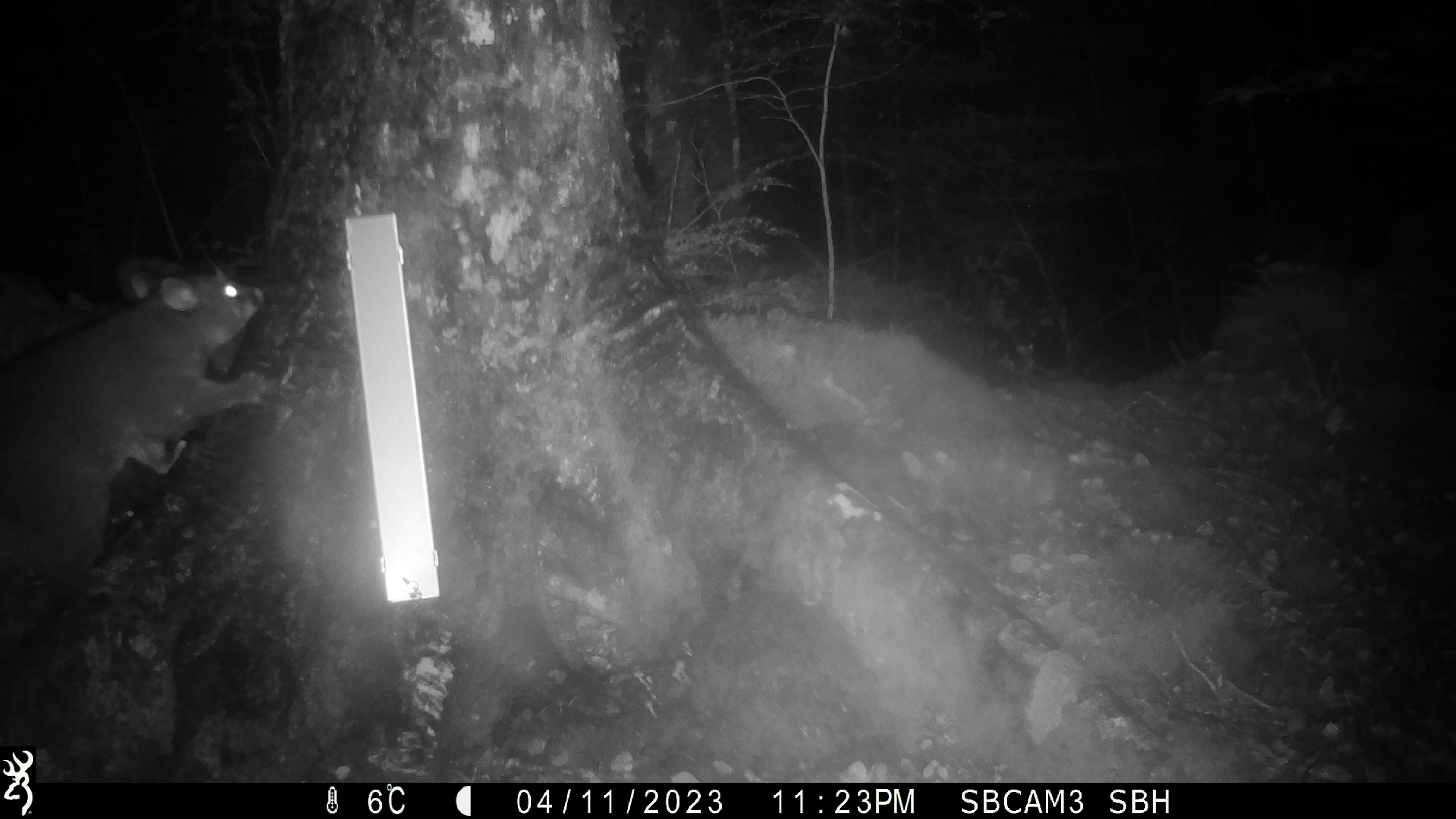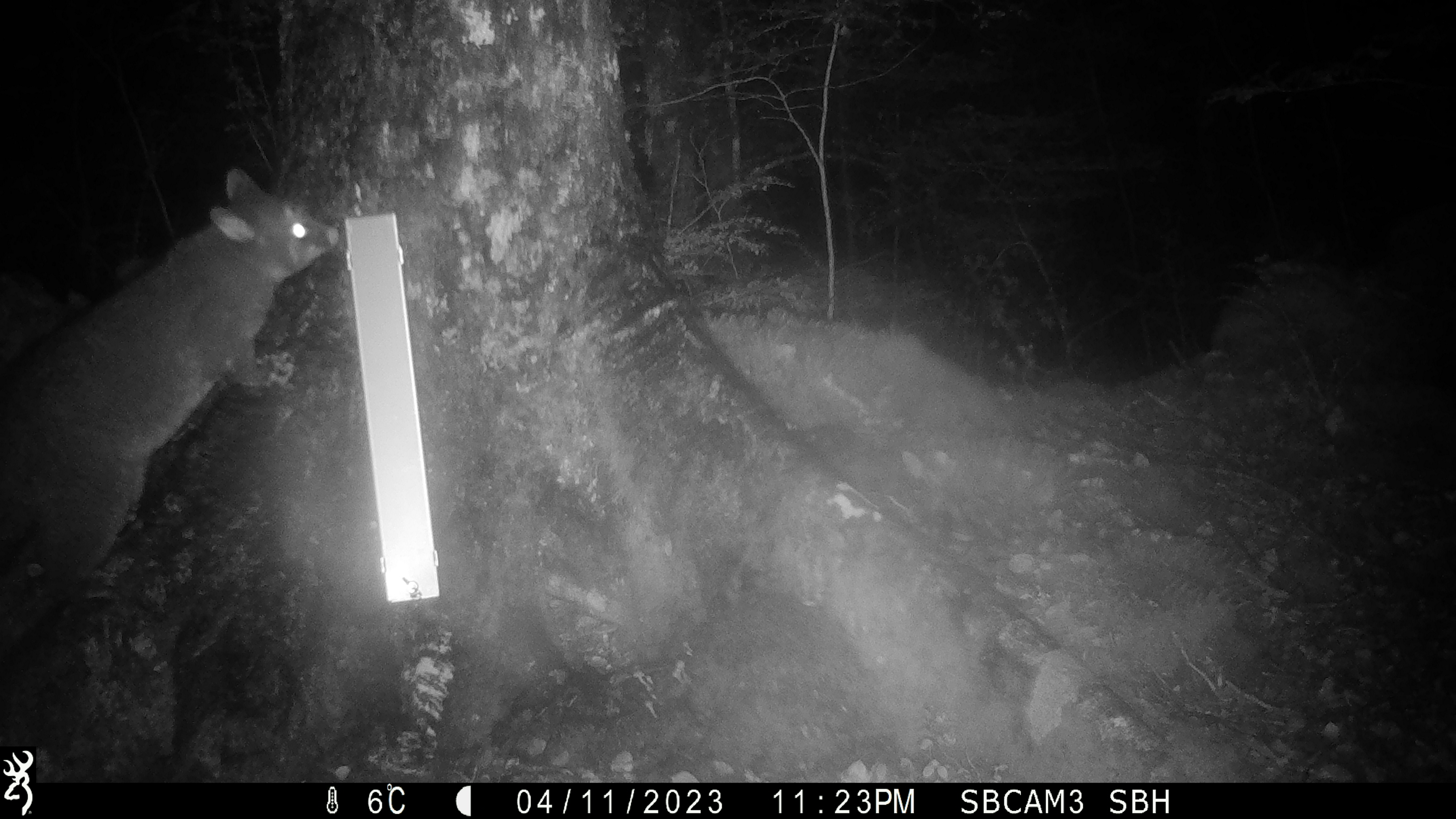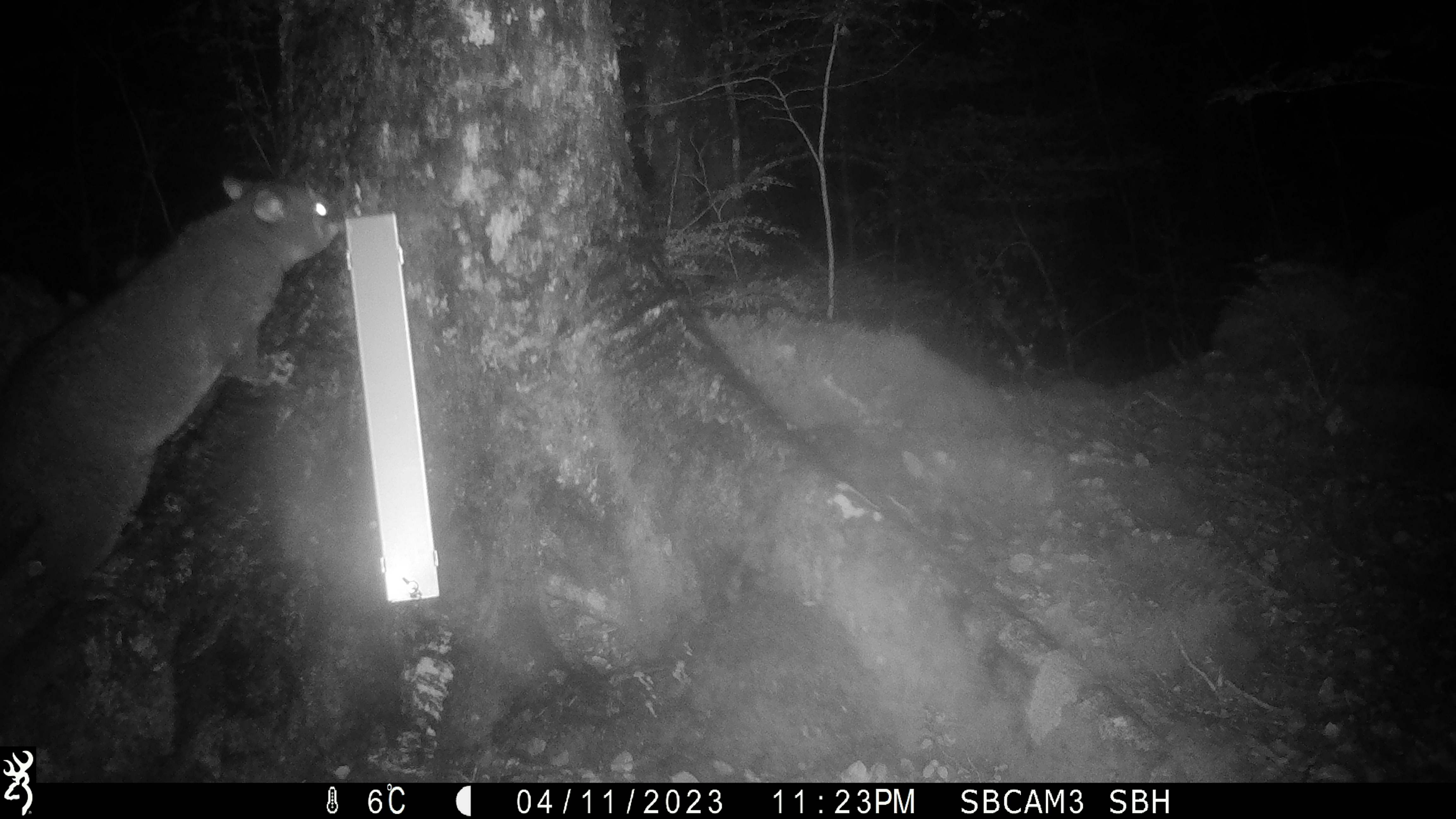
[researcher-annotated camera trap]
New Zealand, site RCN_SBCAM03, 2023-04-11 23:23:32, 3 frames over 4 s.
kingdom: Animalia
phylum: Chordata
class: Mammalia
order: Diprotodontia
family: Phalangeridae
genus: Trichosurus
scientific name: Trichosurus vulpecula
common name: common brushtail possum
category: possum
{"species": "possum (common brushtail possum) (Trichosurus vulpecula)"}